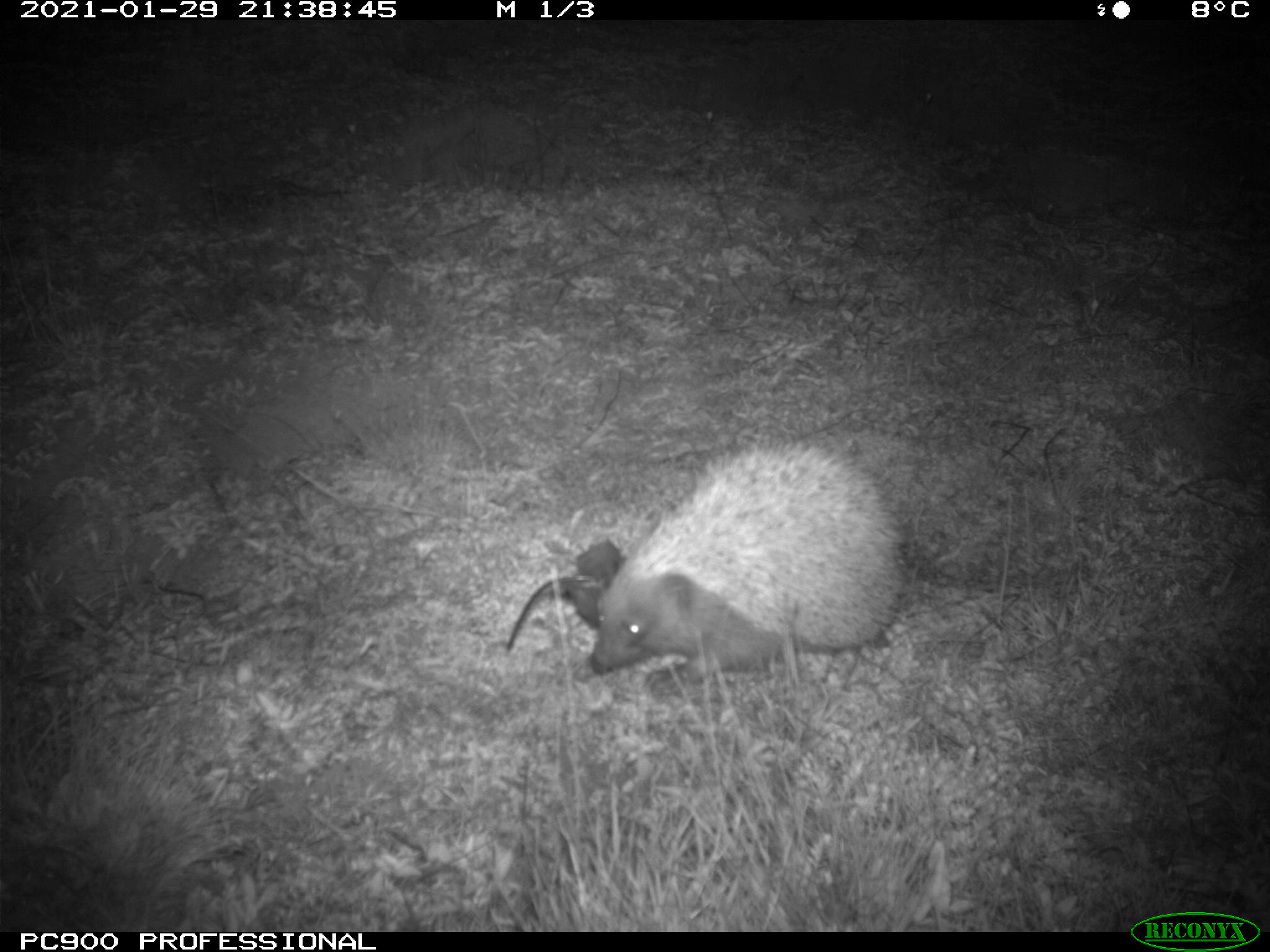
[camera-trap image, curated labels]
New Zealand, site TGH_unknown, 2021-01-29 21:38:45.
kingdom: Animalia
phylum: Chordata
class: Mammalia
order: Eulipotyphla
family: Erinaceidae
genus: Erinaceus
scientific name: Erinaceus europaeus europaeus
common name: european hedgehog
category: hedgehog